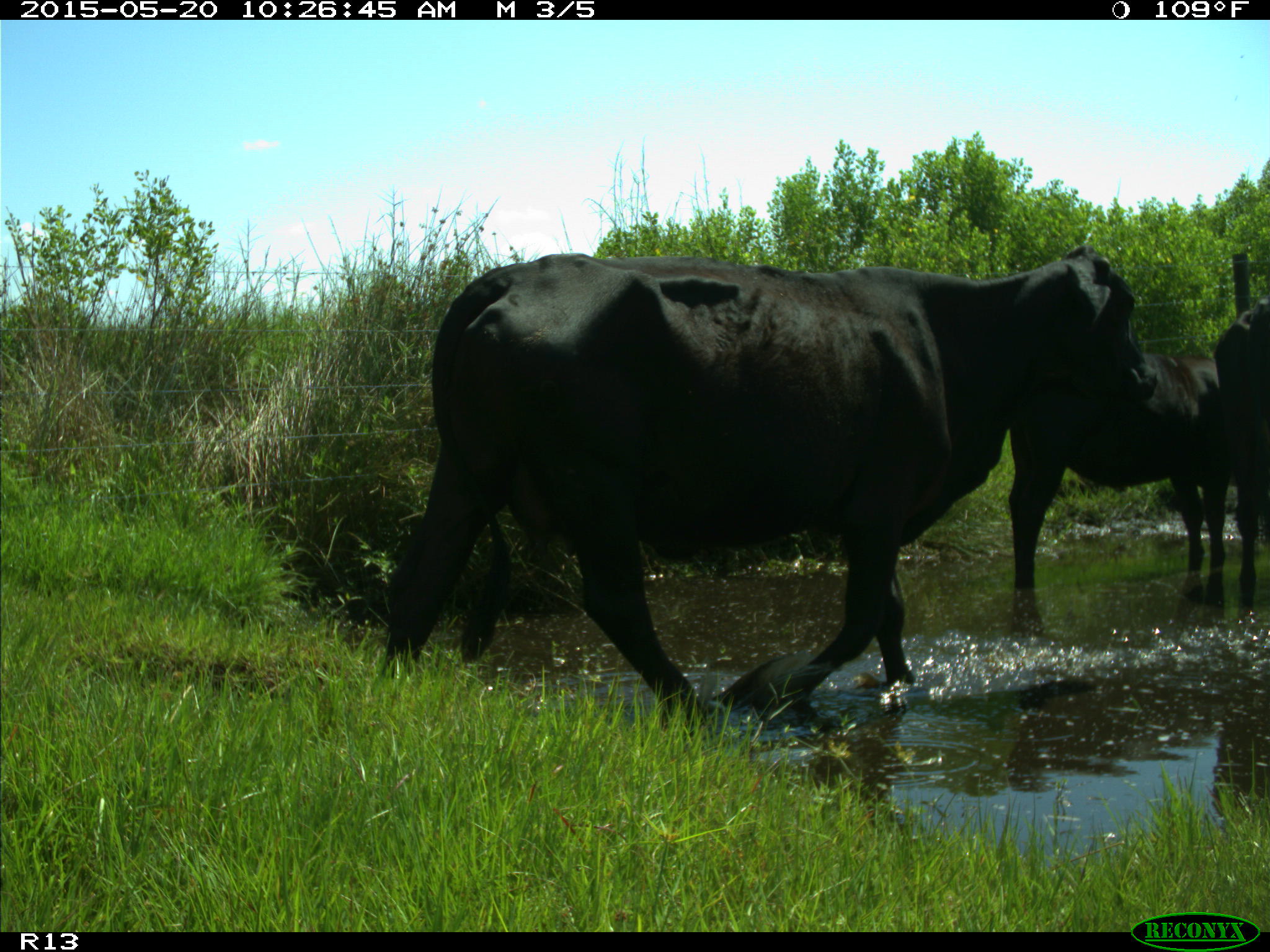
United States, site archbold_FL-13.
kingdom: Animalia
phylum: Chordata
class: Mammalia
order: Artiodactyla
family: Bovidae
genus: Bos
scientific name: Bos taurus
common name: domestic cow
Bos taurus (domestic cow).